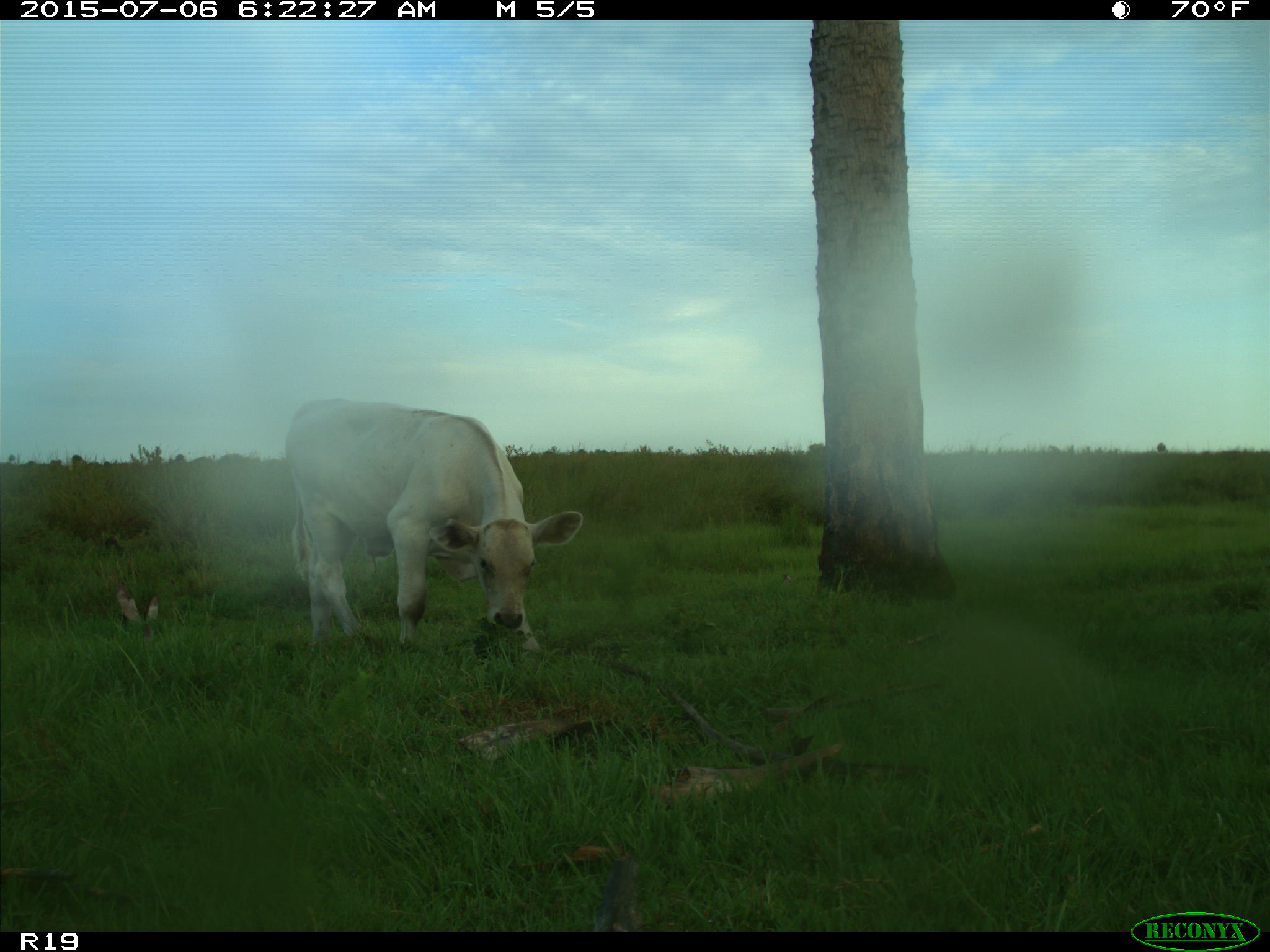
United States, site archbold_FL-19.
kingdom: Animalia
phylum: Chordata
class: Mammalia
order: Artiodactyla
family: Bovidae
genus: Bos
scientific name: Bos taurus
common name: domestic cow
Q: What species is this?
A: Bos taurus (domestic cow).